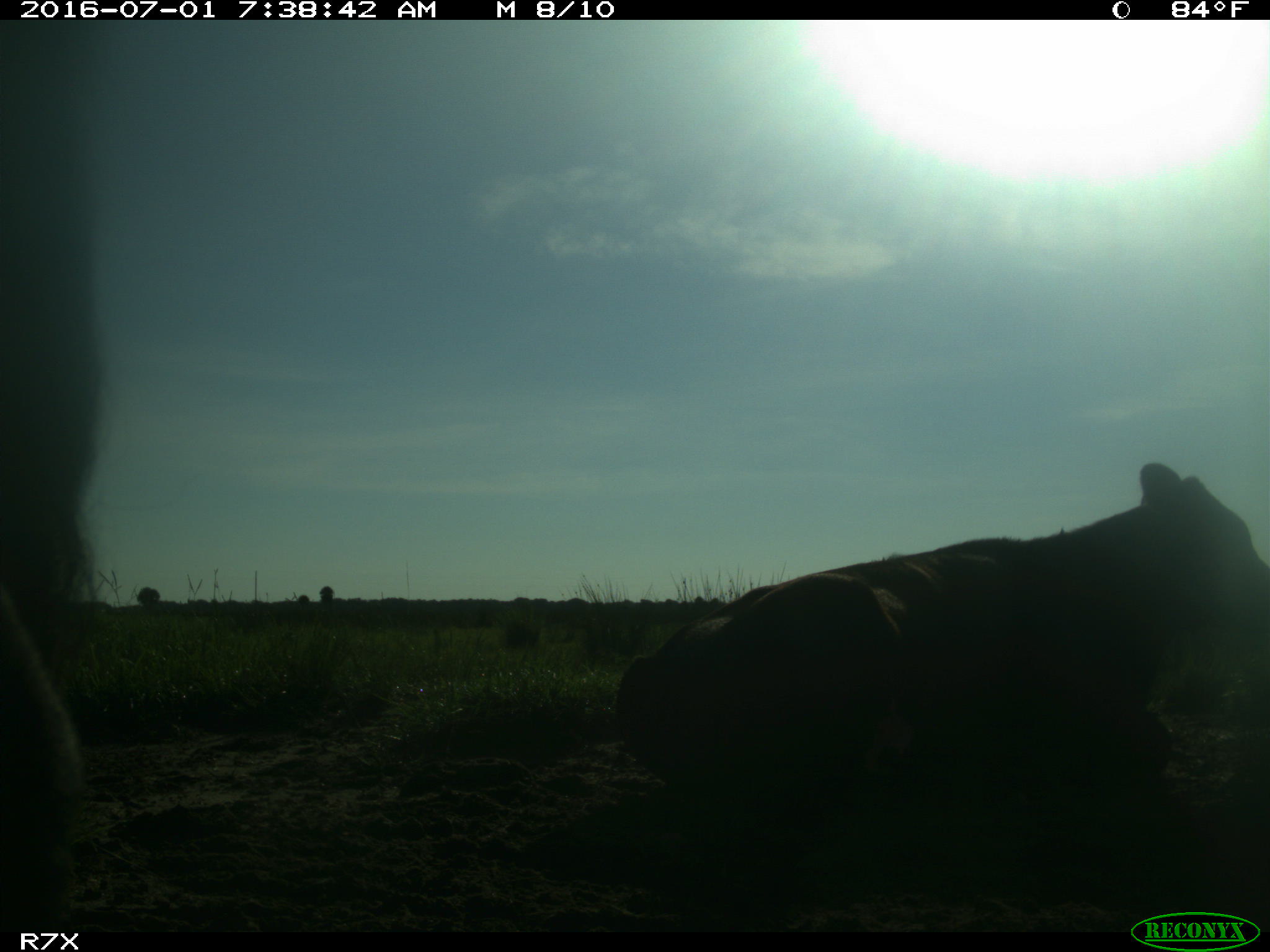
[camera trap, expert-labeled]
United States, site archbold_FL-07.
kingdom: Animalia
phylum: Chordata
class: Mammalia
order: Artiodactyla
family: Bovidae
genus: Bos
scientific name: Bos taurus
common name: domestic cow